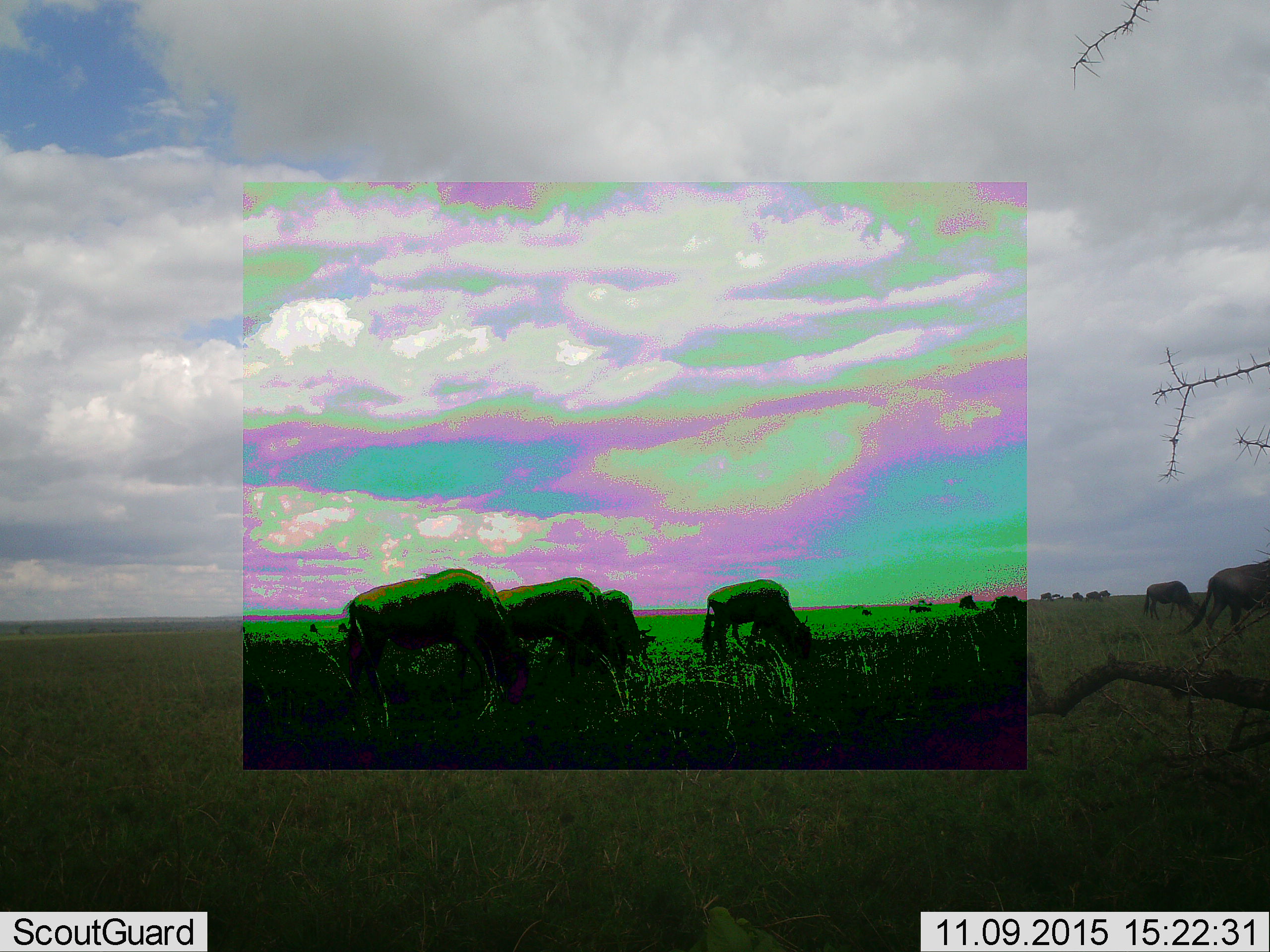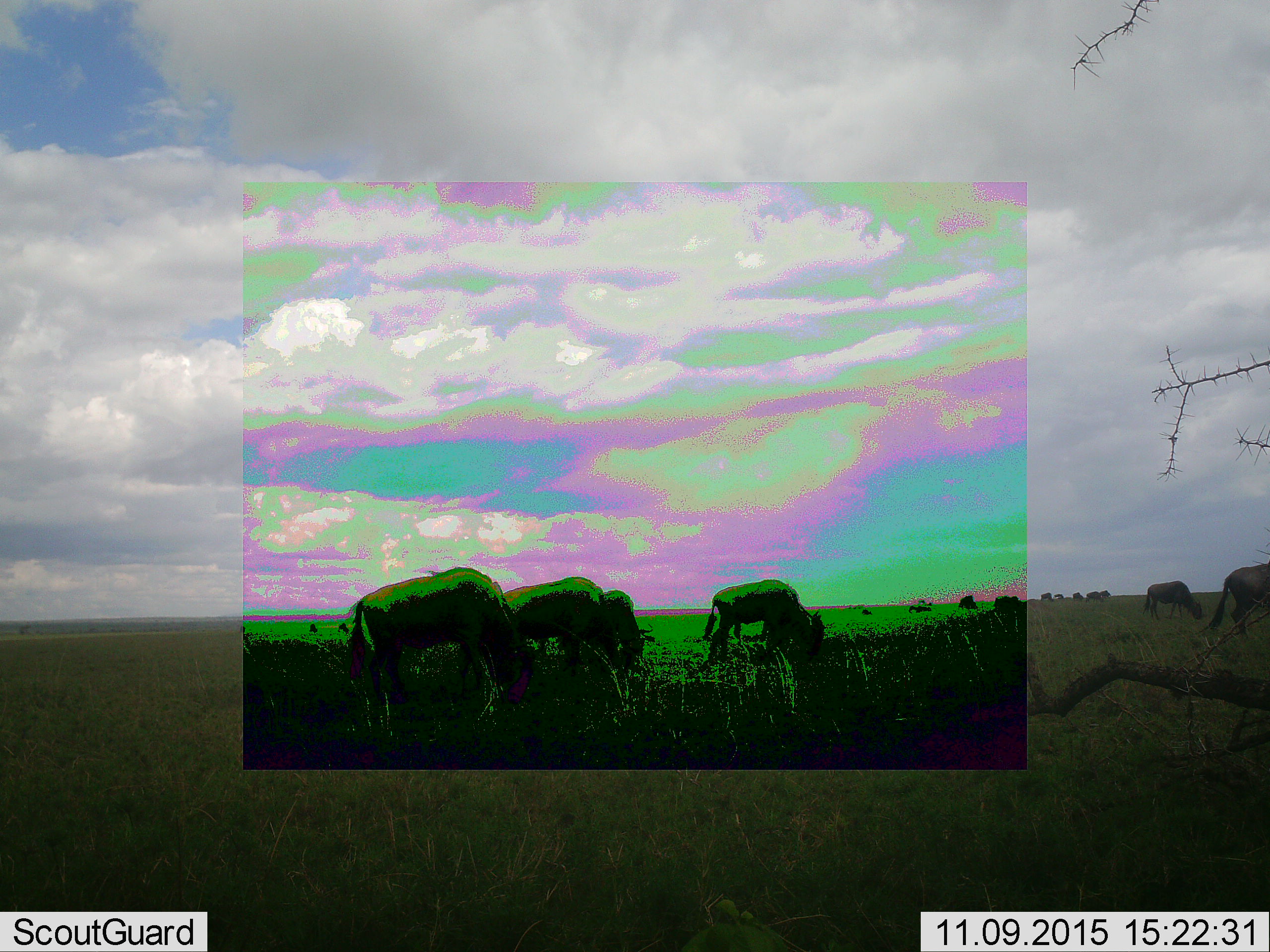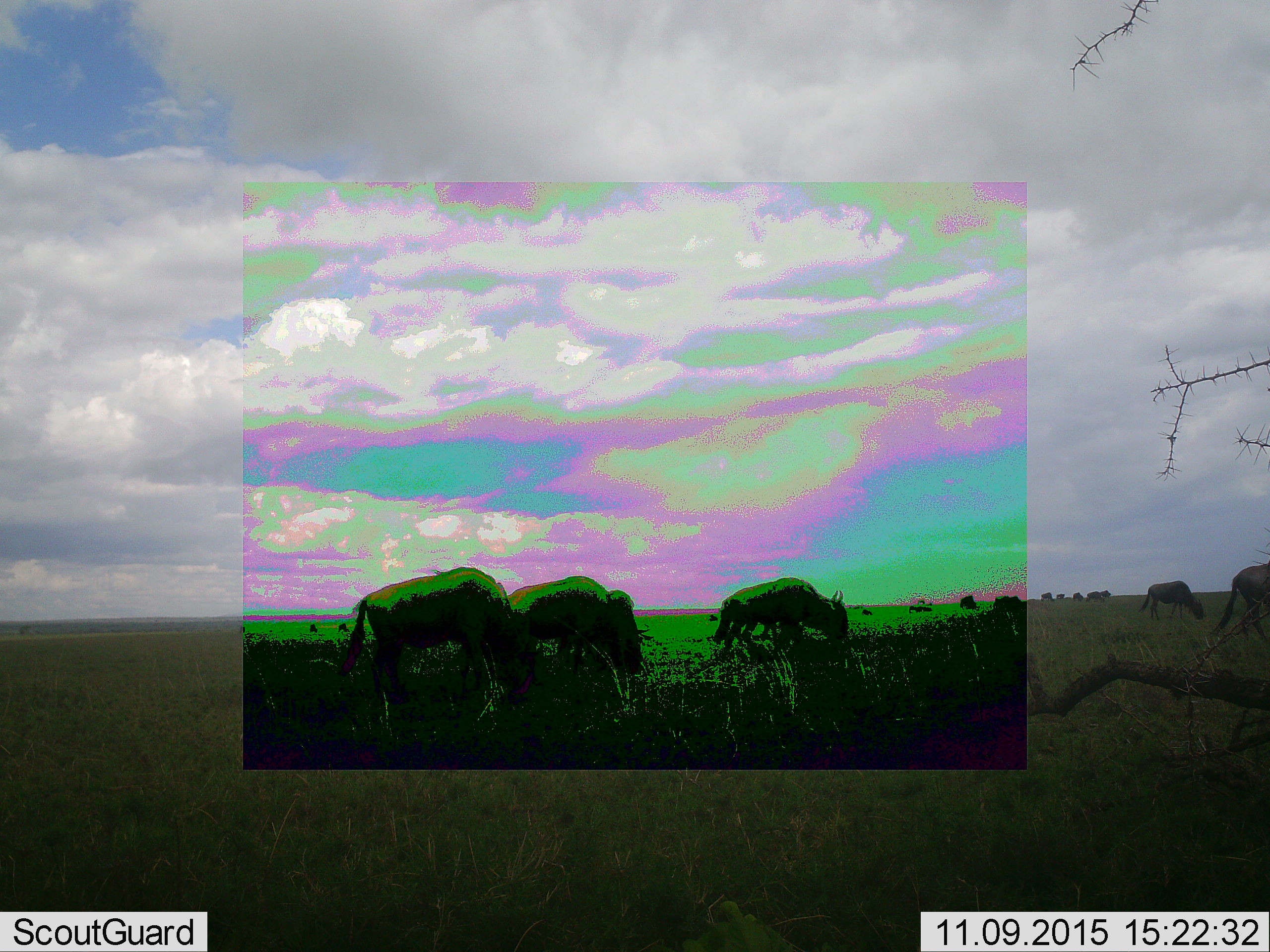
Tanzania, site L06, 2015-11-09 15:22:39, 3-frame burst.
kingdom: Animalia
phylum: Chordata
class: Mammalia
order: Artiodactyla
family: Bovidae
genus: Connochaetes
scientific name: Connochaetes taurinus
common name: blue wildebeest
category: wildebeest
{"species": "wildebeest (blue wildebeest) (Connochaetes taurinus)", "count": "11-50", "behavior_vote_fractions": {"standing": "38%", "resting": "0%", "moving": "38%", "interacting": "0%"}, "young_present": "0%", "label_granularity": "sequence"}